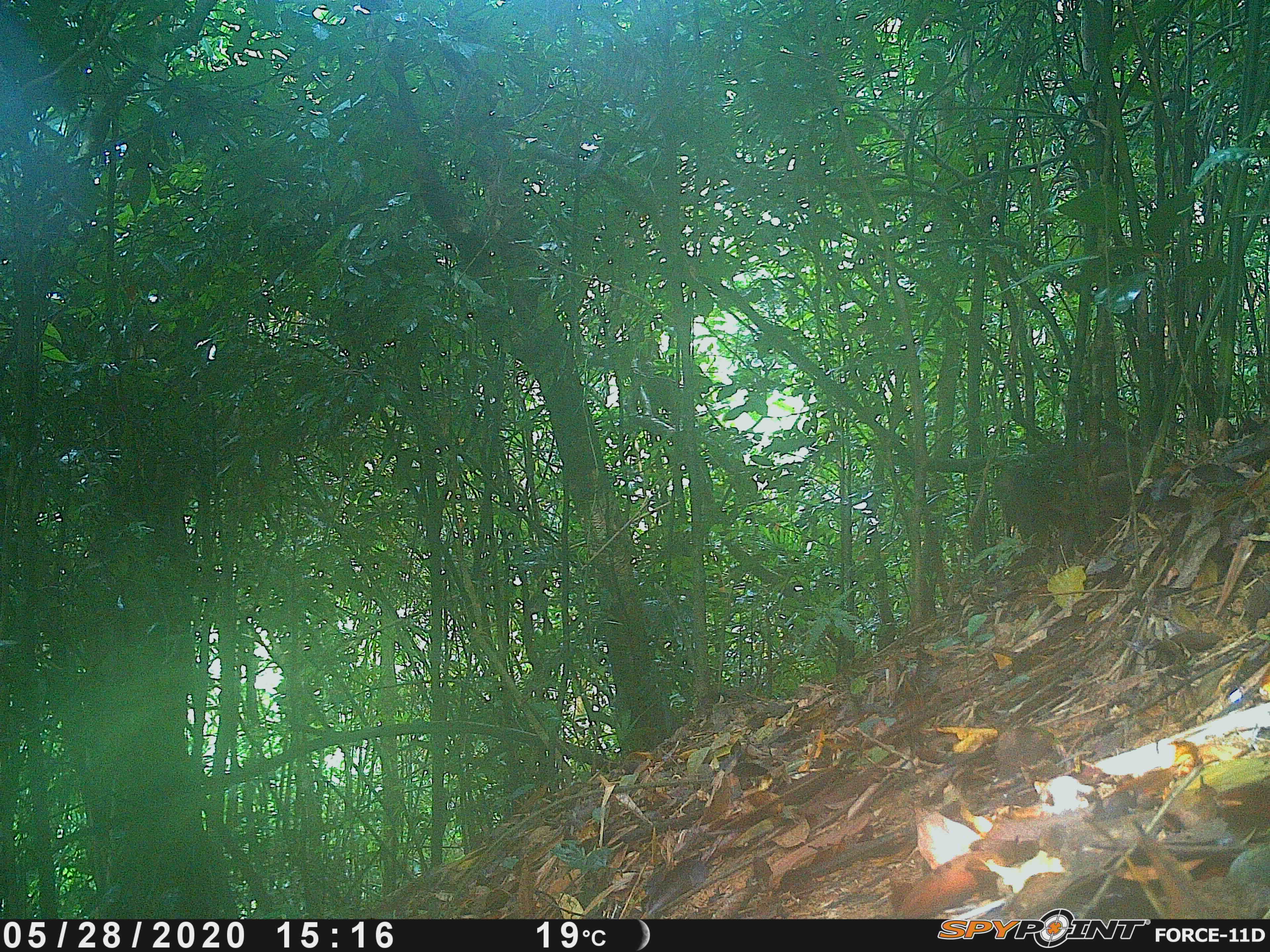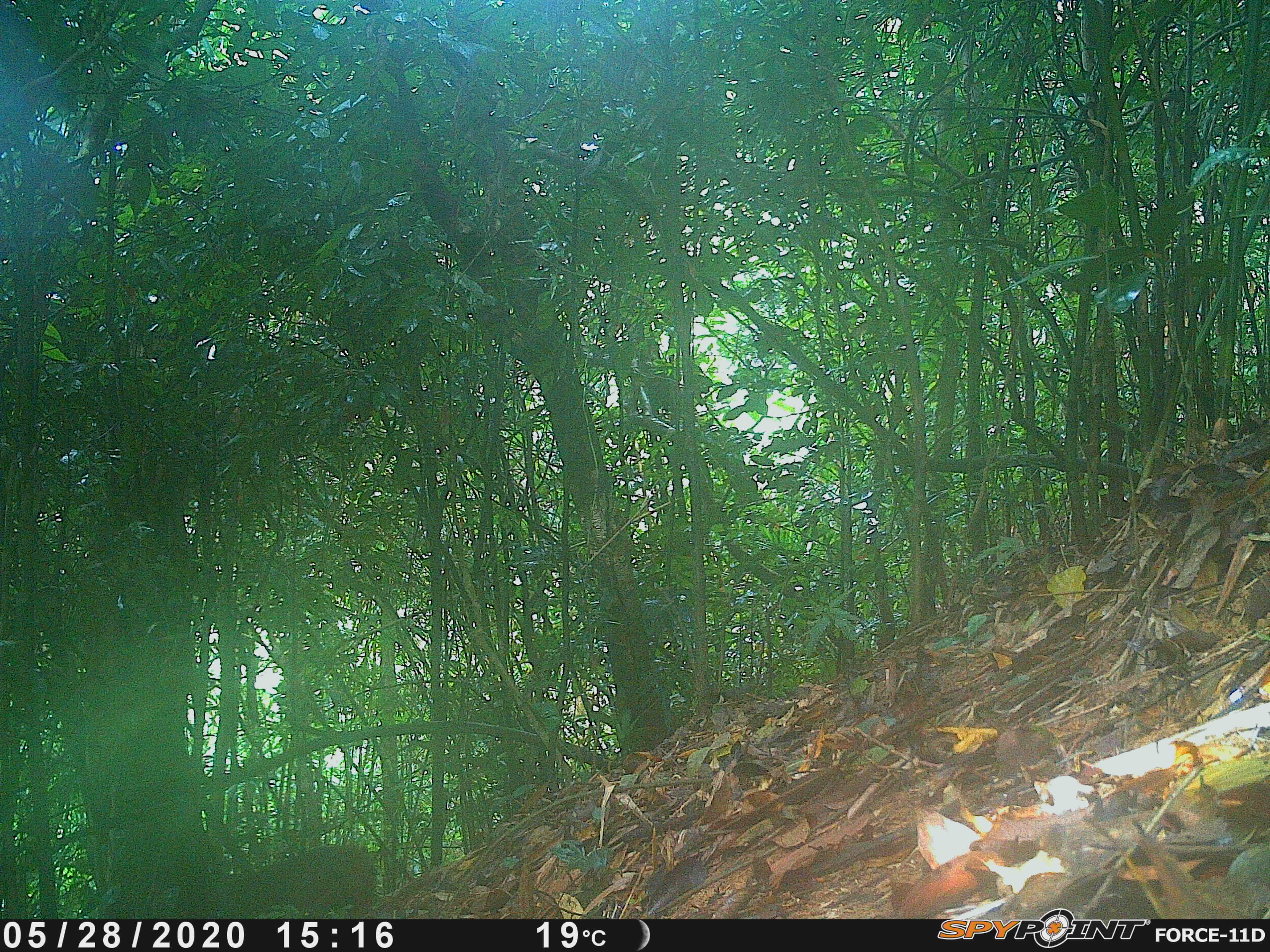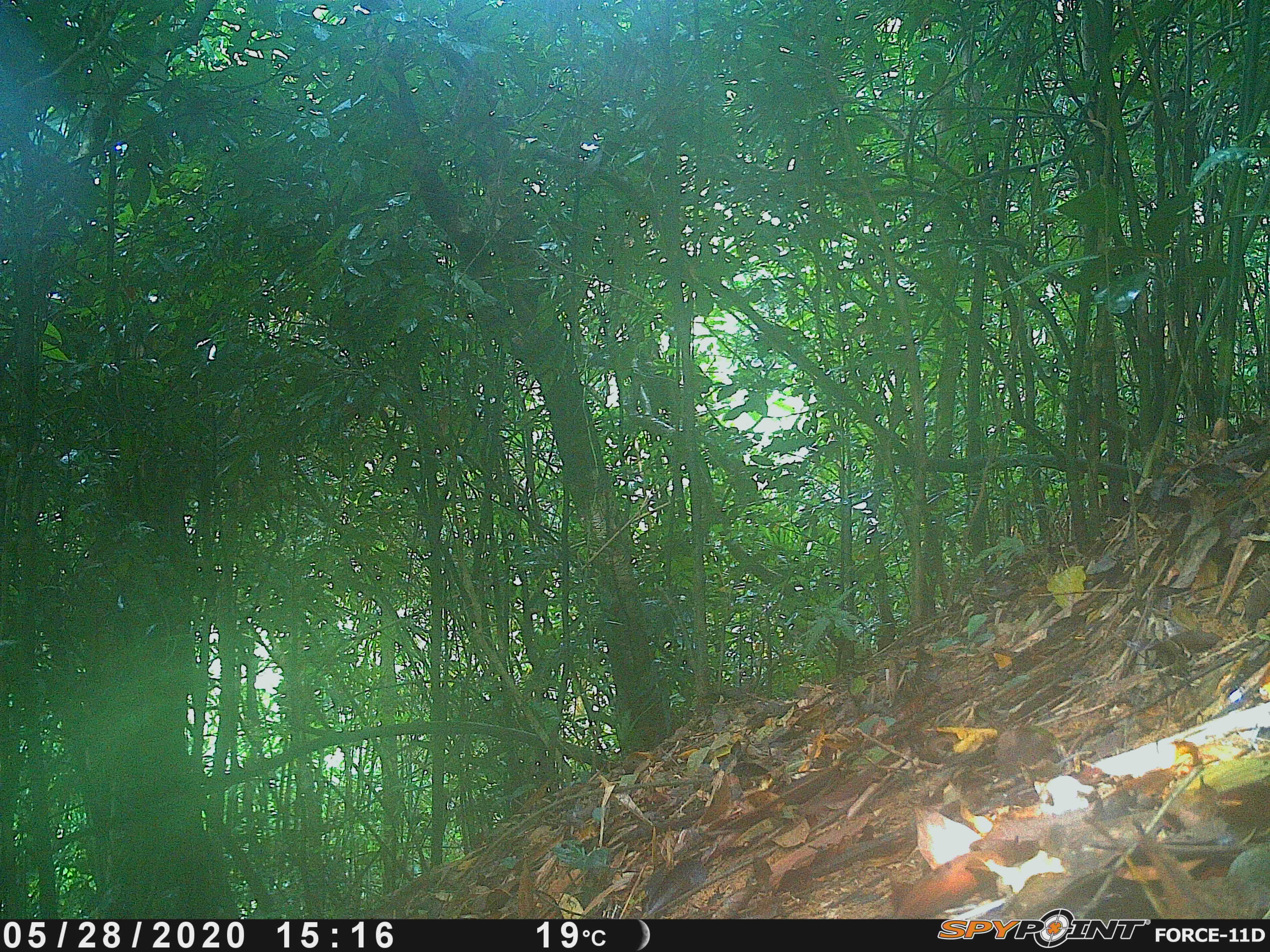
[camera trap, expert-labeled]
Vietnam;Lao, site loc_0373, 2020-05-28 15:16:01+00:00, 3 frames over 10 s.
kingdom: Animalia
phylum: Chordata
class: Mammalia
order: Primates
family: Cercopithecidae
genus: Macaca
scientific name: Macaca arctoides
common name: stump-tailed macaque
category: stump tailed macaque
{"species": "stump tailed macaque (stump-tailed macaque) (Macaca arctoides)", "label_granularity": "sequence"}